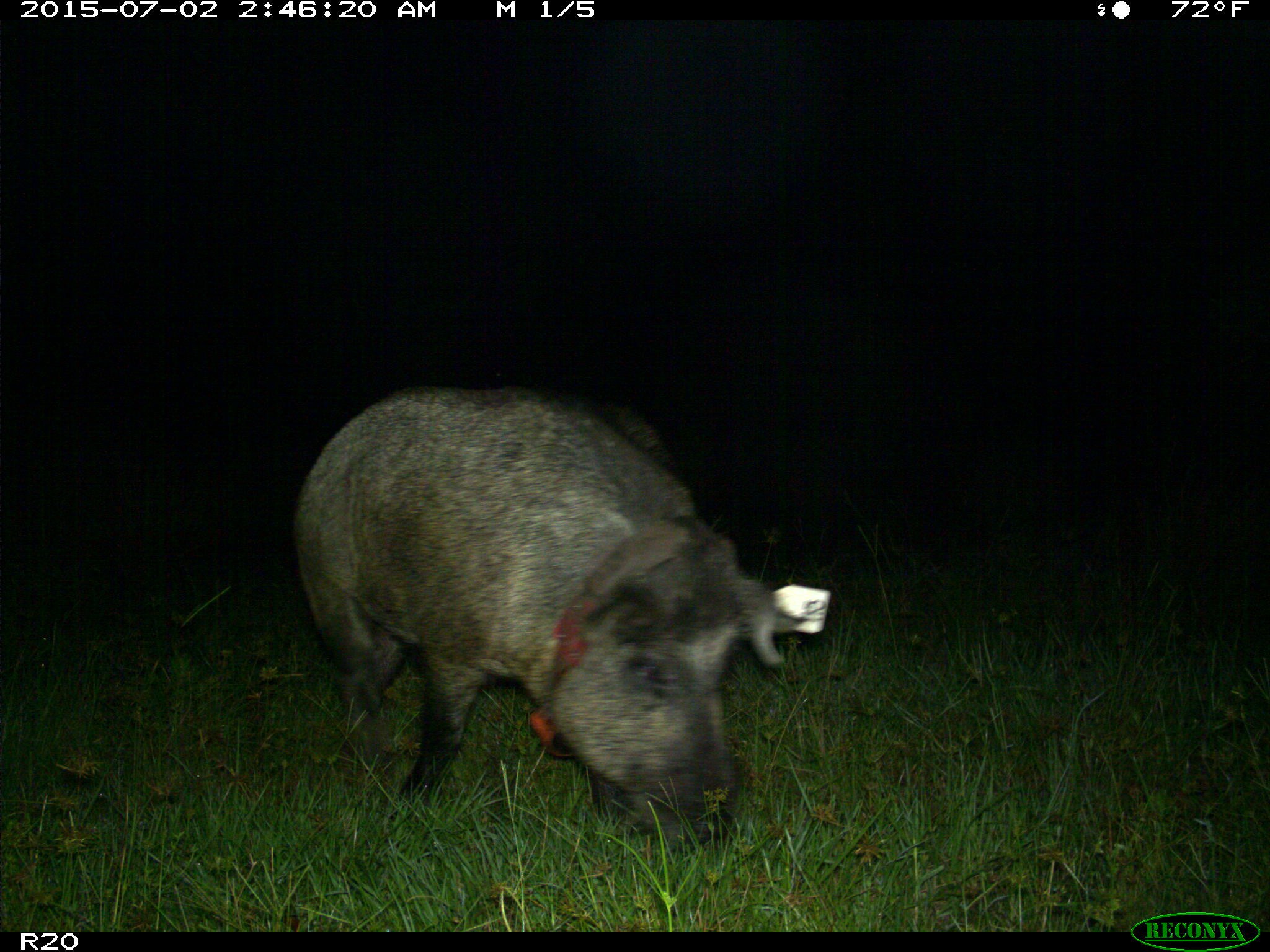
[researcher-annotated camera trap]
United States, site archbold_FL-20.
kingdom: Animalia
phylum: Chordata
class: Mammalia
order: Artiodactyla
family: Suidae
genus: Sus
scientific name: Sus scrofa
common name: wild boar